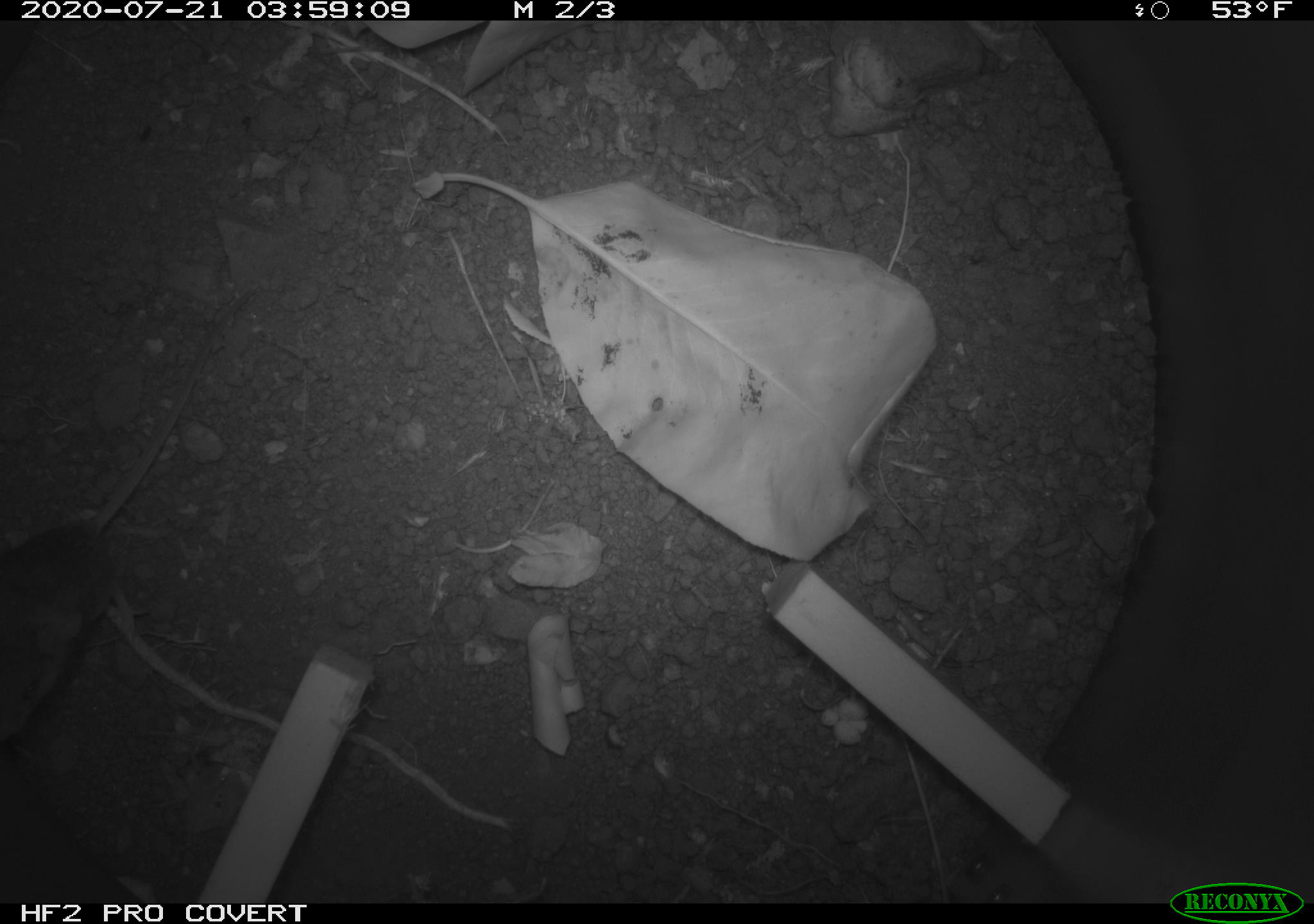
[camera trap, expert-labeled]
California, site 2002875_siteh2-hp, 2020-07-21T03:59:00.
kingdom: Animalia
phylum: Chordata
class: Mammalia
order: Rodentia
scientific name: Rodentia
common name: rodent